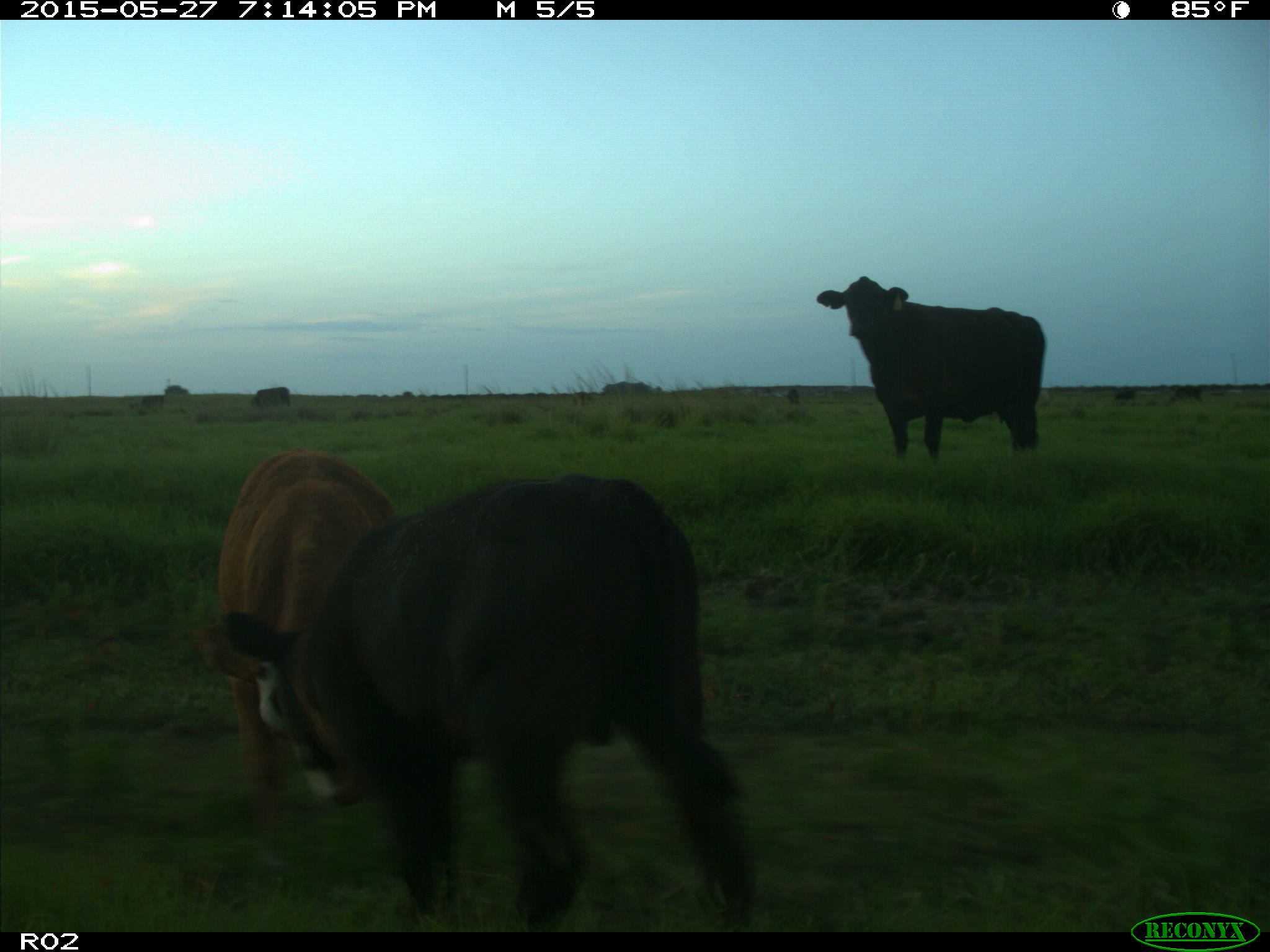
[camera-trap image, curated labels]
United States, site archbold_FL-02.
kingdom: Animalia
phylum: Chordata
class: Mammalia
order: Artiodactyla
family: Bovidae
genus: Bos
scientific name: Bos taurus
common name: domestic cow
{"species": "Bos taurus (domestic cow)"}